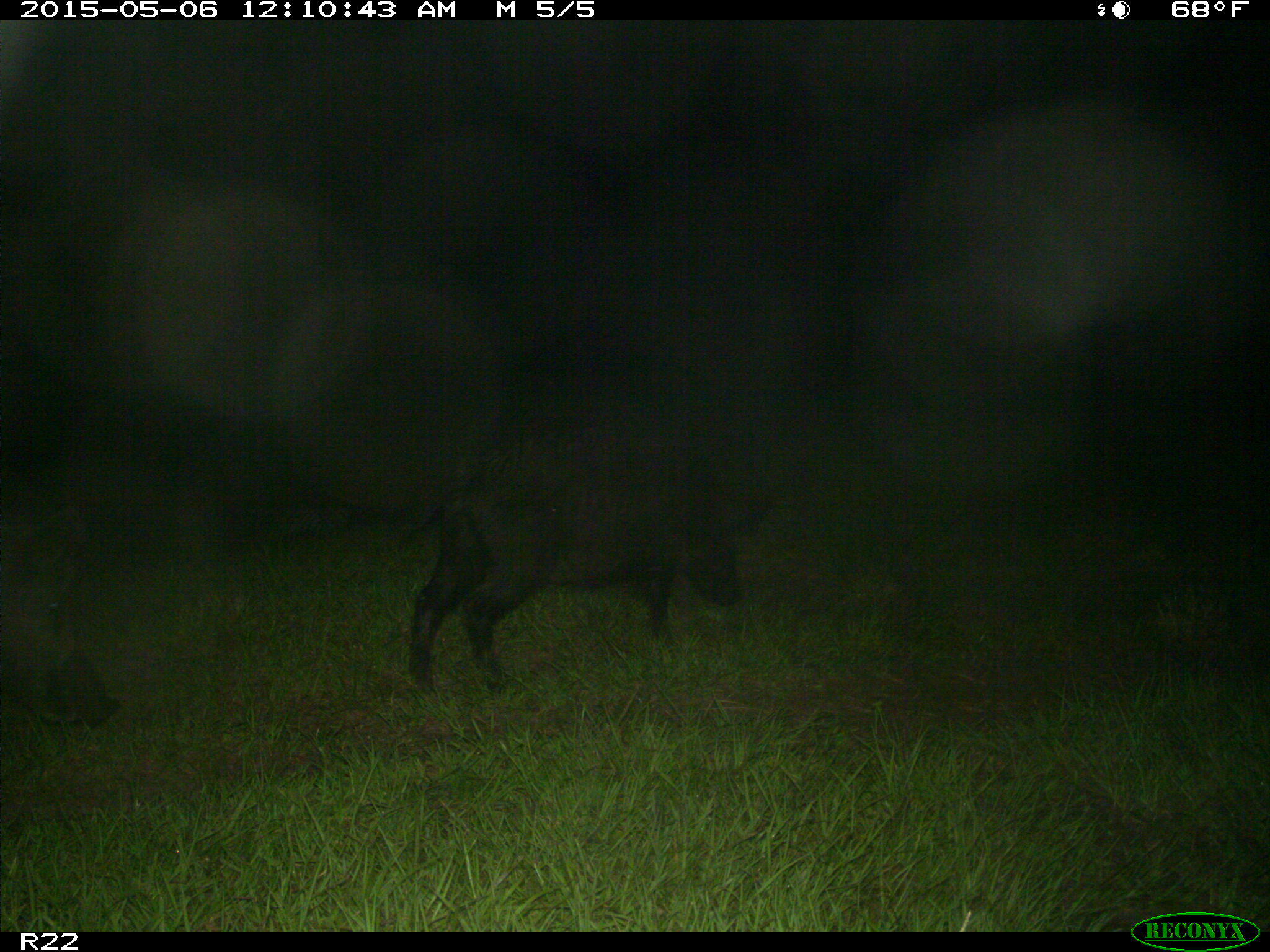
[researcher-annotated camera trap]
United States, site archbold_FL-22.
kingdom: Animalia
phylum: Chordata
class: Mammalia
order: Artiodactyla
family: Suidae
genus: Sus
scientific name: Sus scrofa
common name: wild boar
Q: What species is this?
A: Sus scrofa (wild boar).